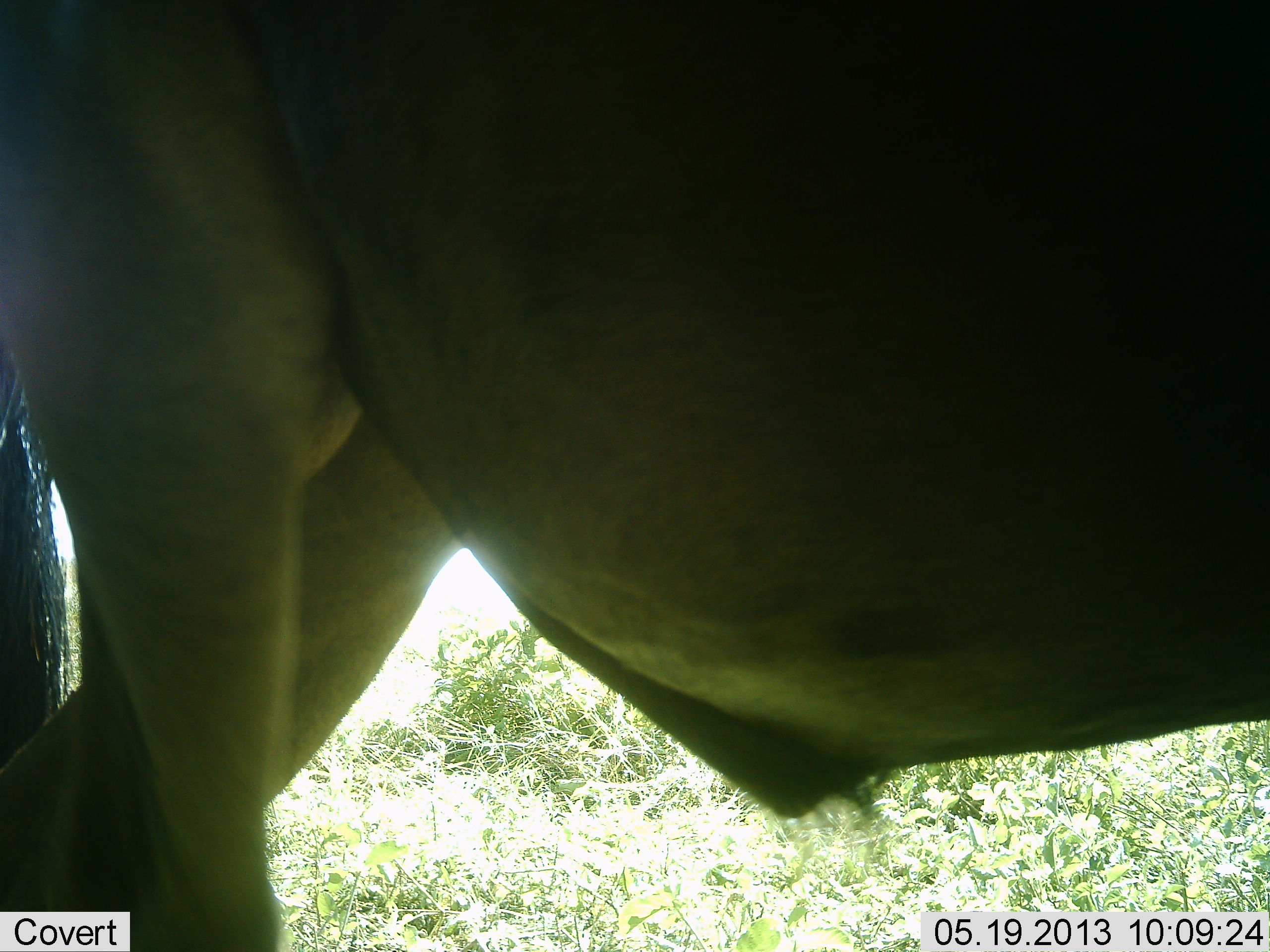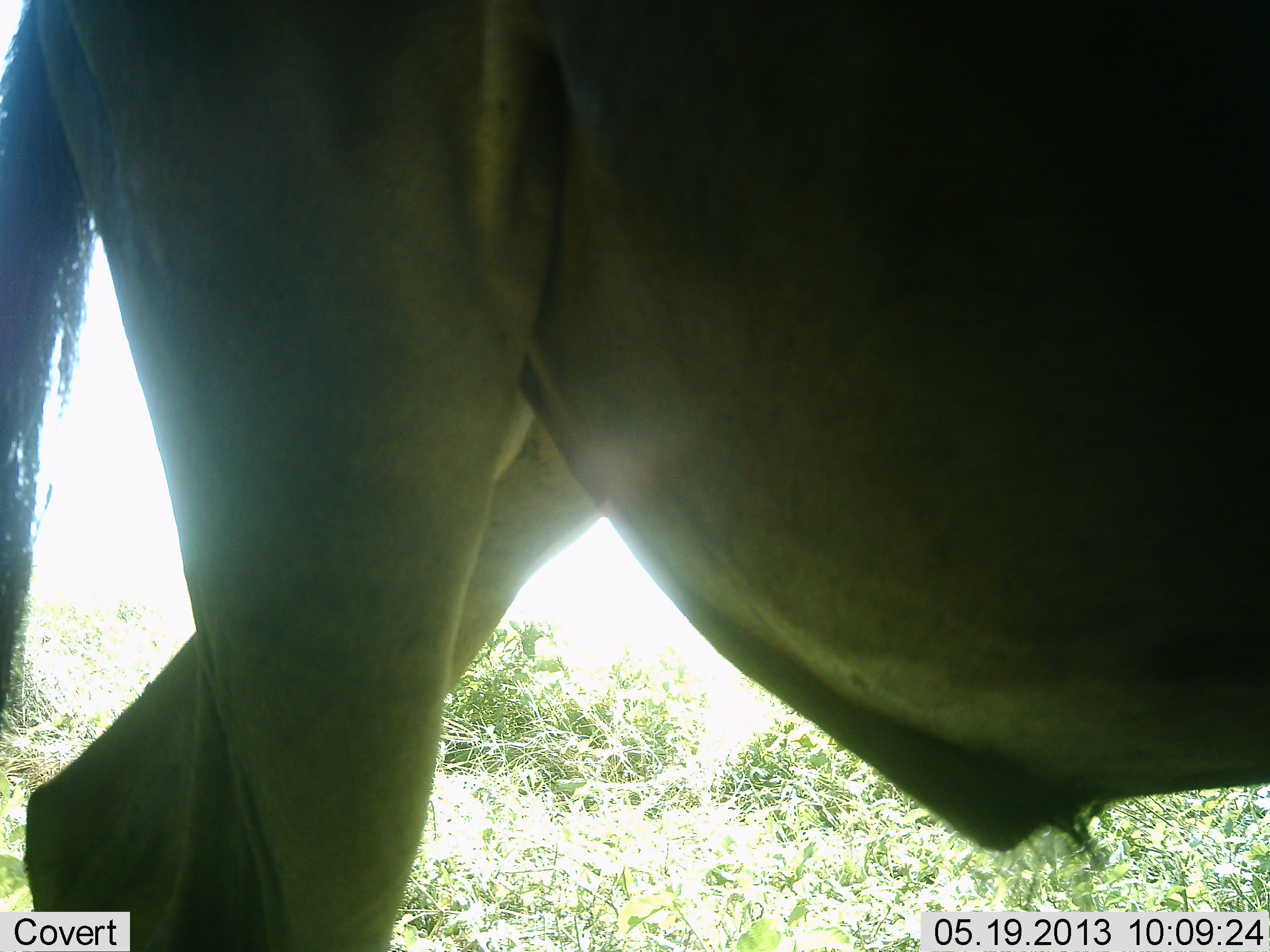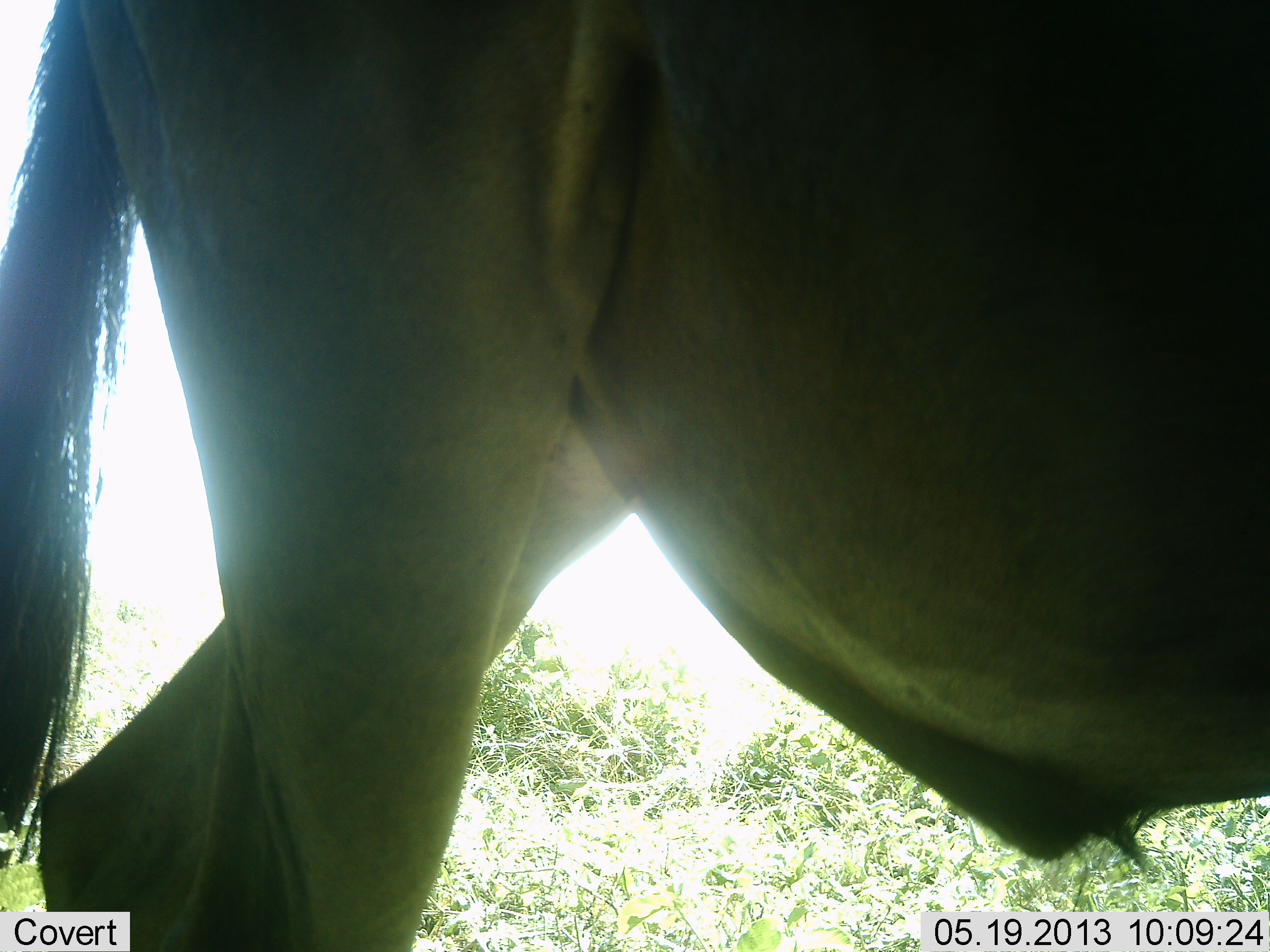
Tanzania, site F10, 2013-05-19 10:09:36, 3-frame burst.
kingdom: Animalia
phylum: Chordata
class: Mammalia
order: Artiodactyla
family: Bovidae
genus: Connochaetes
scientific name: Connochaetes taurinus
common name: blue wildebeest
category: wildebeest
Wildebeest (blue wildebeest) (Connochaetes taurinus), count 1. Behavior (volunteer vote fractions): standing 45%, resting 0%, moving 55%, interacting 0%. Young present (vote fraction): 0%. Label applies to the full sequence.